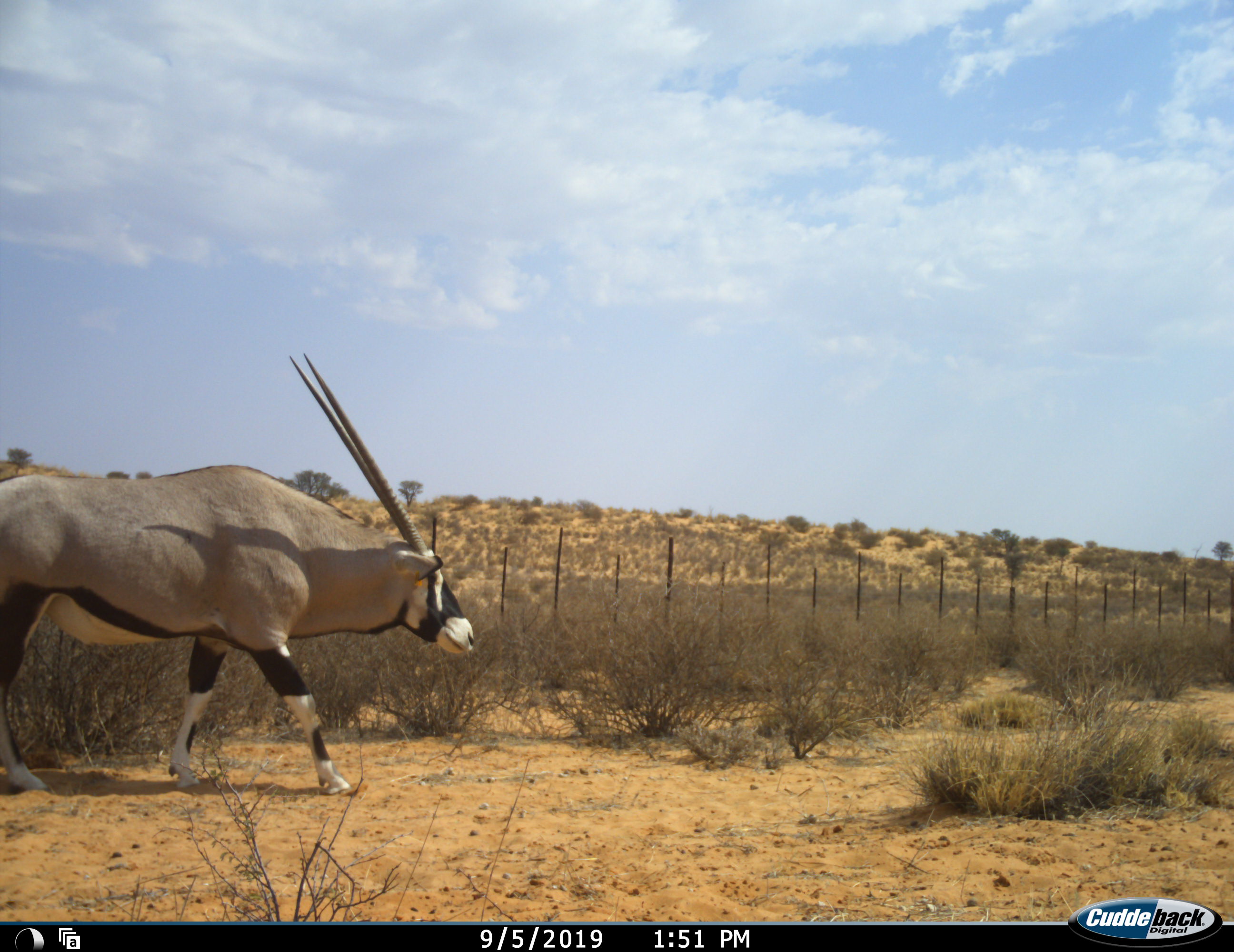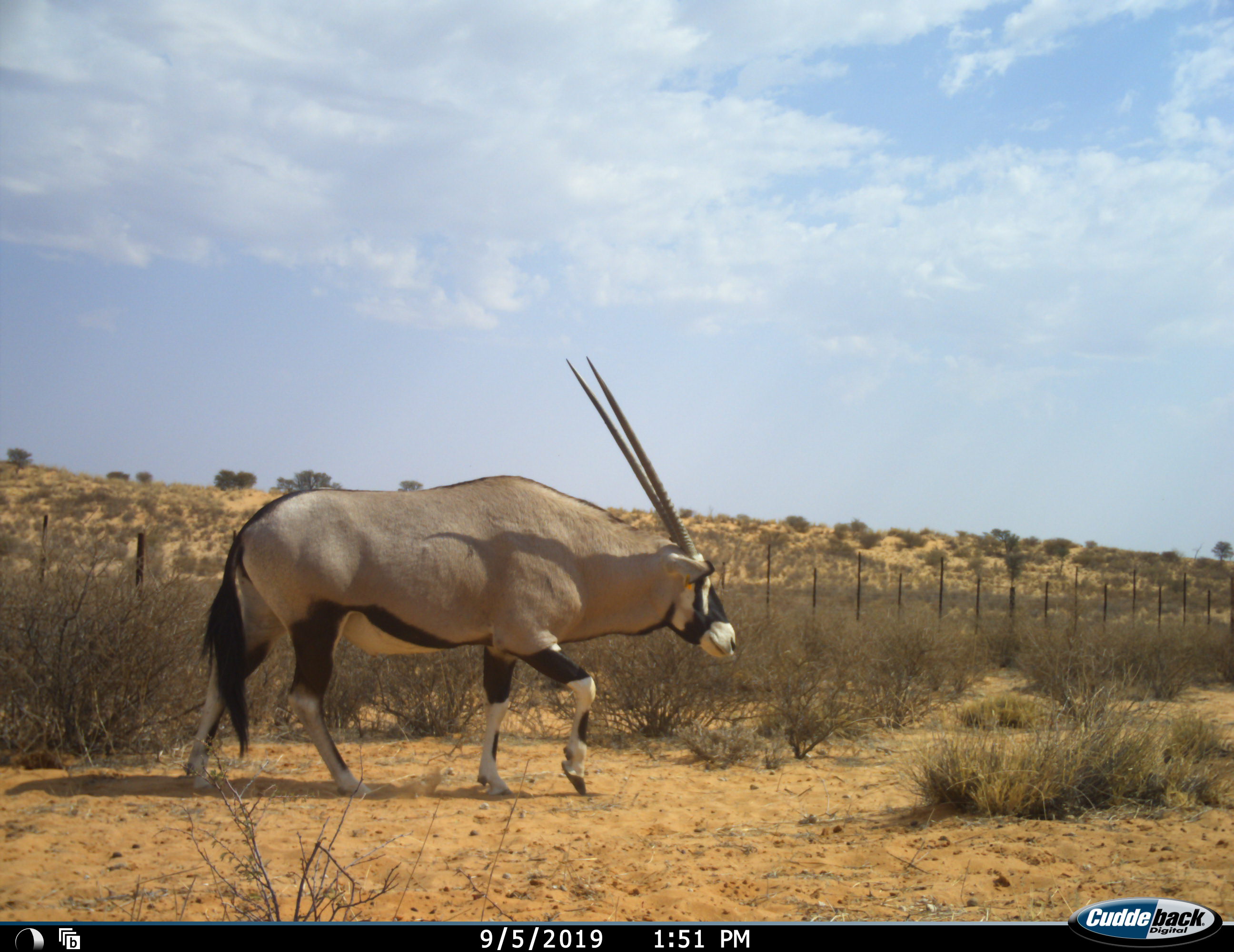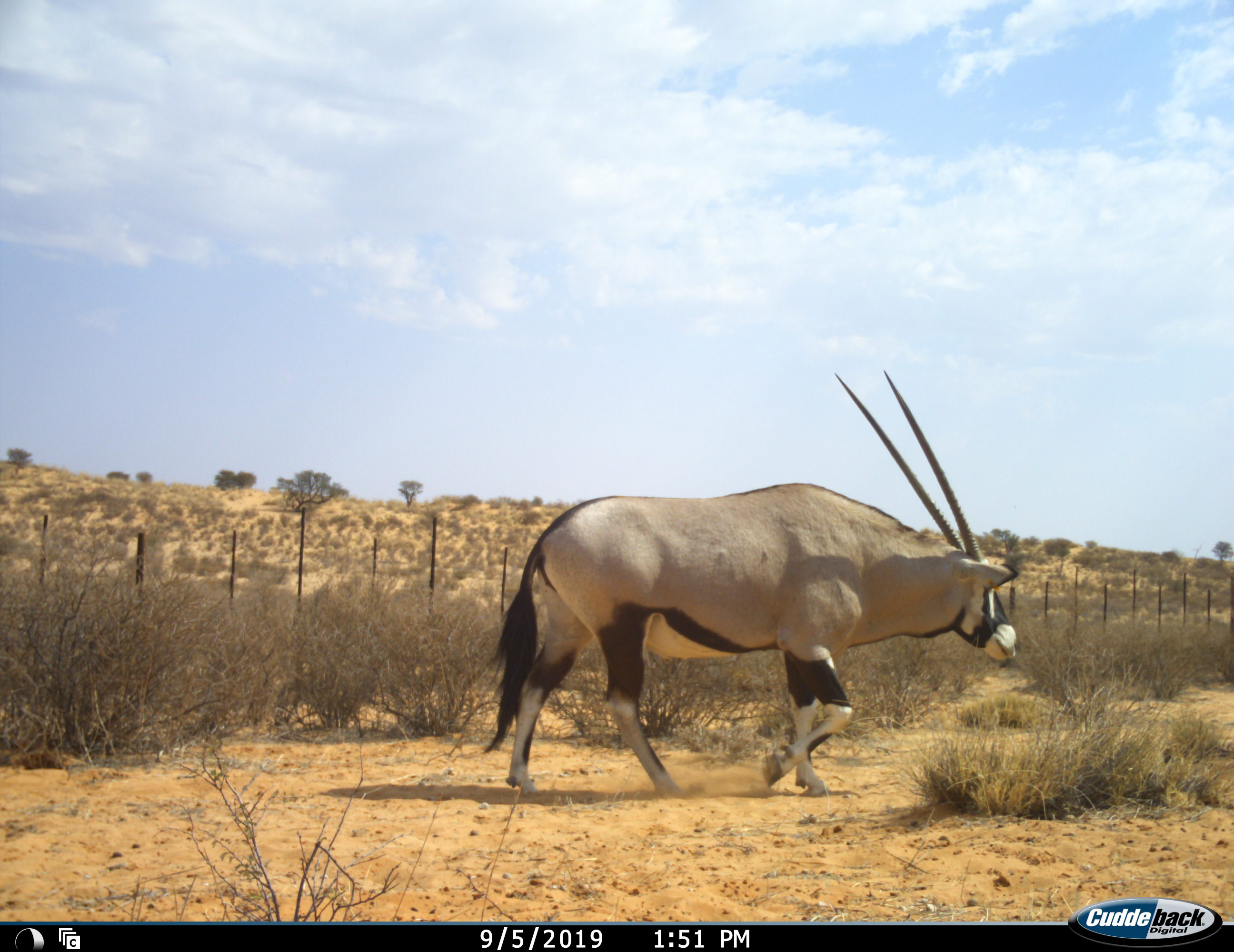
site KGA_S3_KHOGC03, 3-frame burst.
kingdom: Animalia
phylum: Chordata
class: Mammalia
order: Artiodactyla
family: Bovidae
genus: Oryx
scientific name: Oryx gazella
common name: gemsbok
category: oryx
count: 1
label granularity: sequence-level